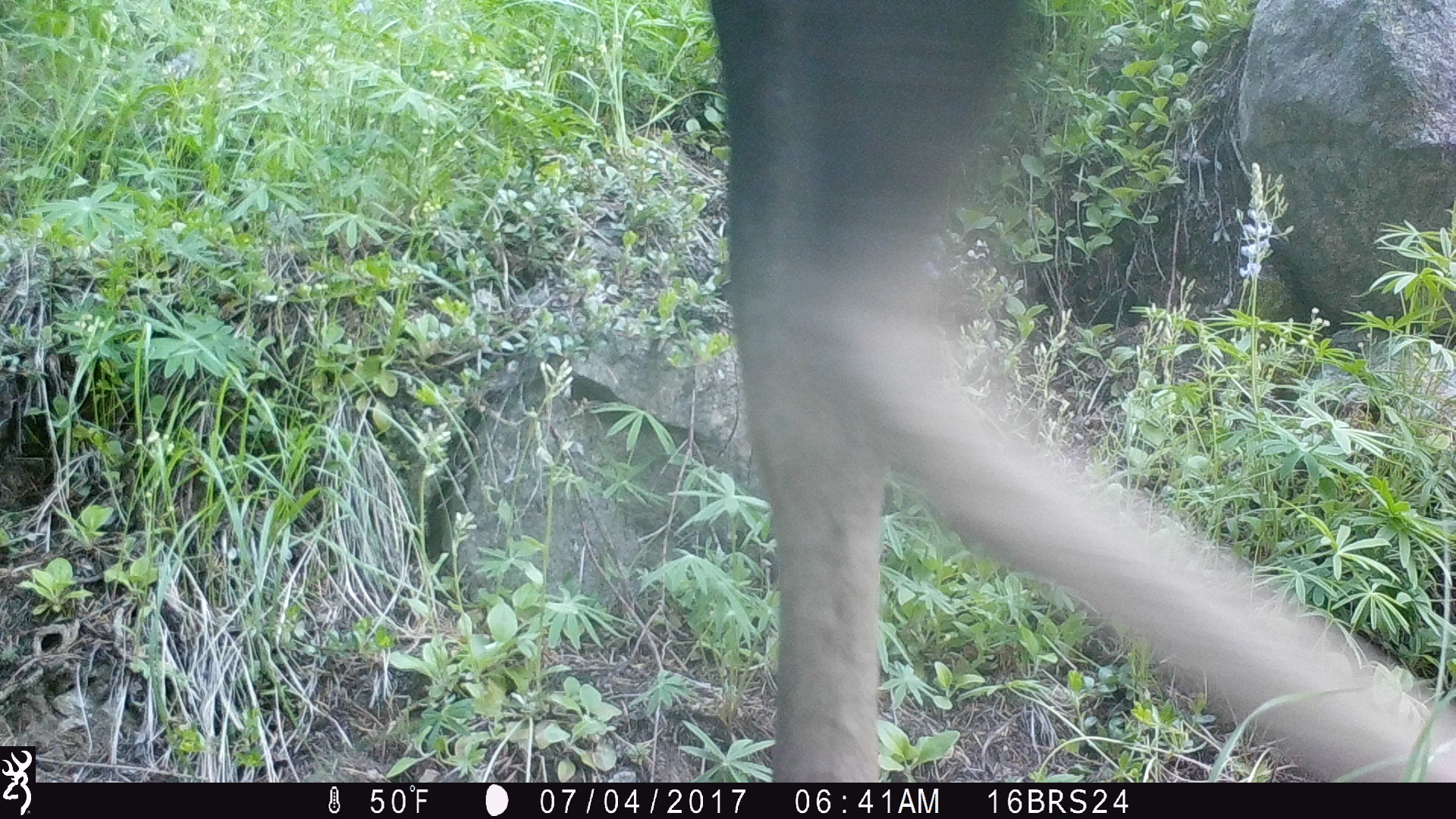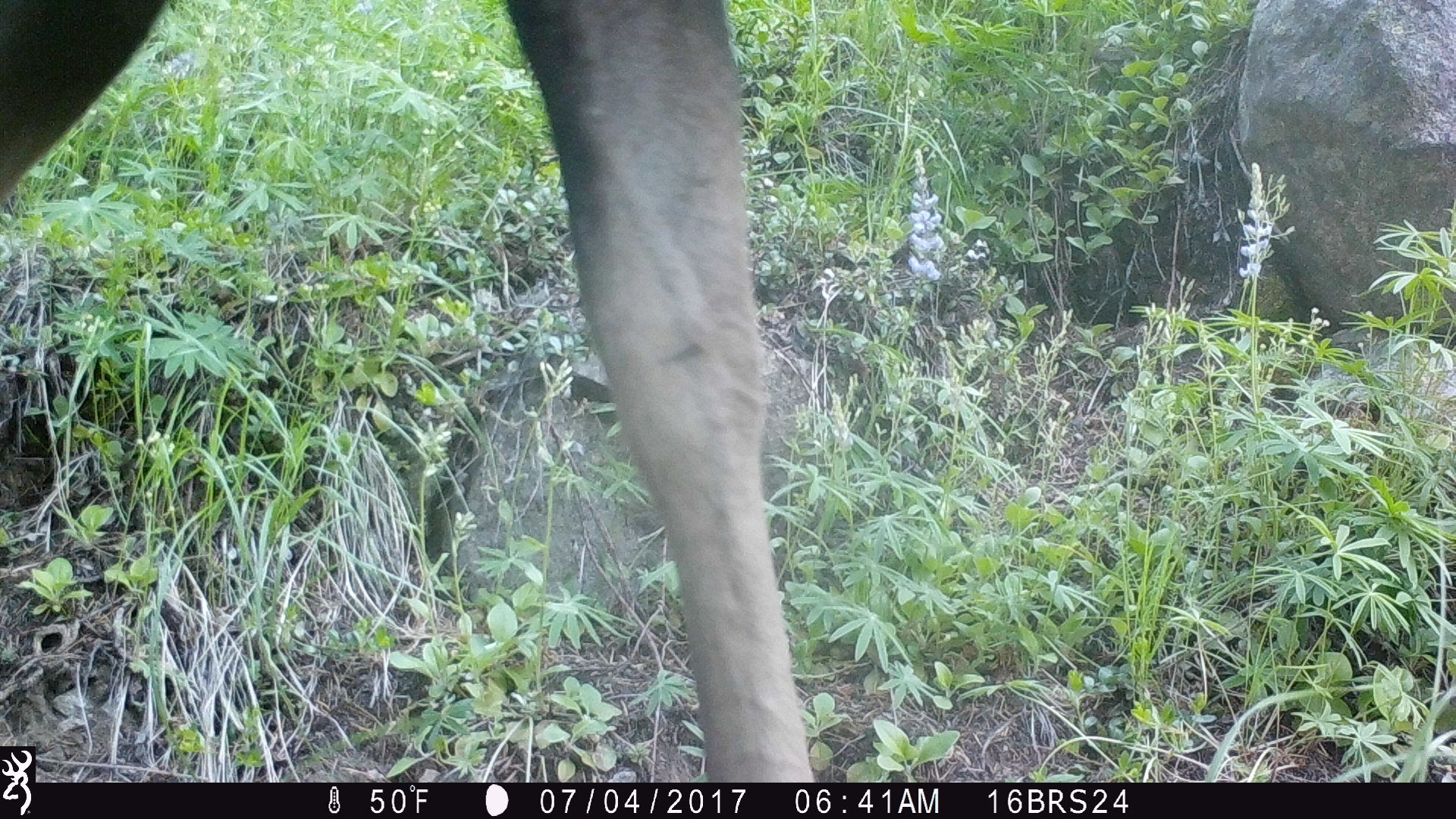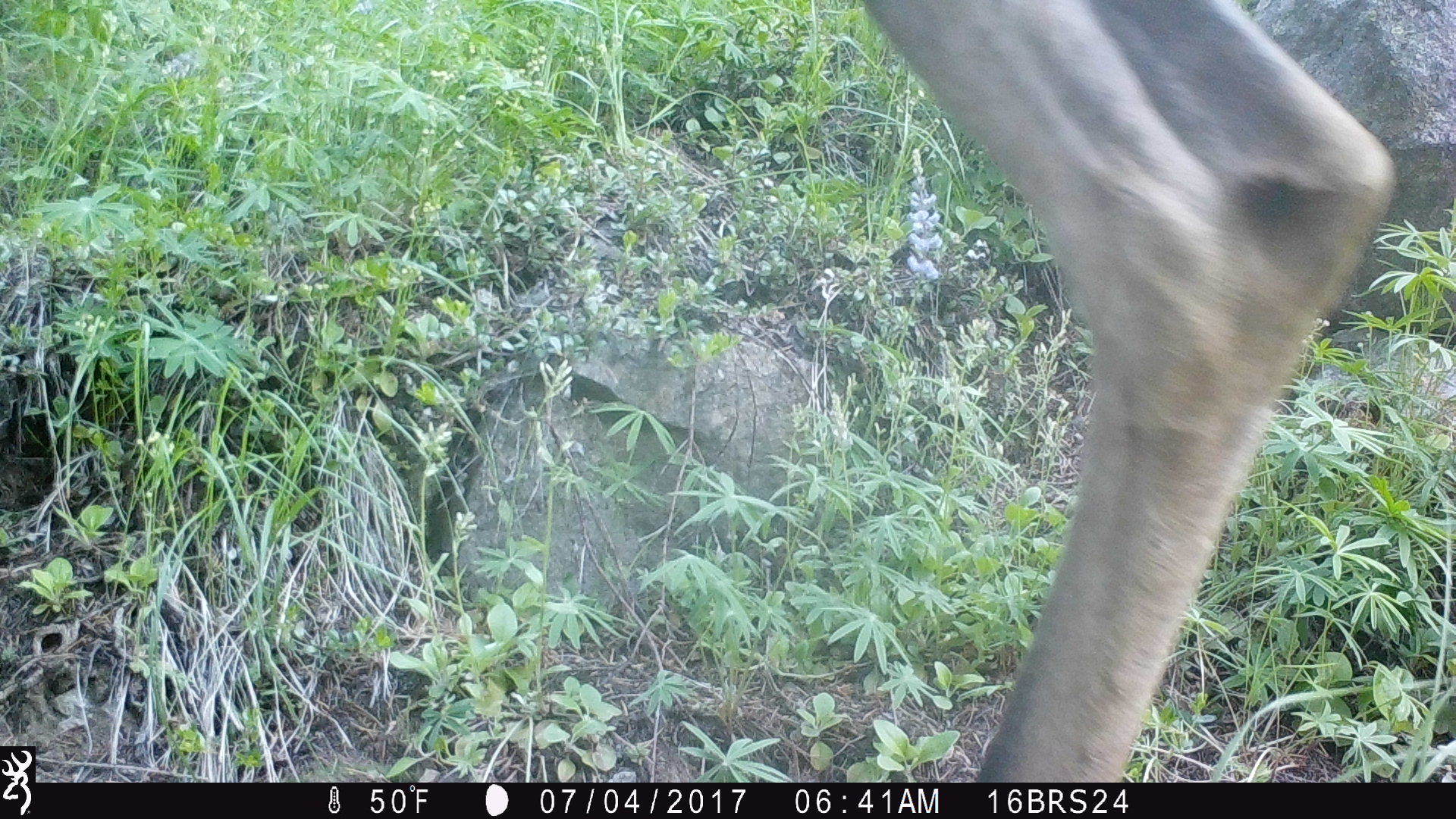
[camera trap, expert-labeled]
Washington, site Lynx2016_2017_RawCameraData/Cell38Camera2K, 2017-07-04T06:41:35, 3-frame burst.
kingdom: Animalia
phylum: Chordata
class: Mammalia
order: Artiodactyla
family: Cervidae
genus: Alces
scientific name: Alces alces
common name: moose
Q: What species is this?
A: Alces alces (moose).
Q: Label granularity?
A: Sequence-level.